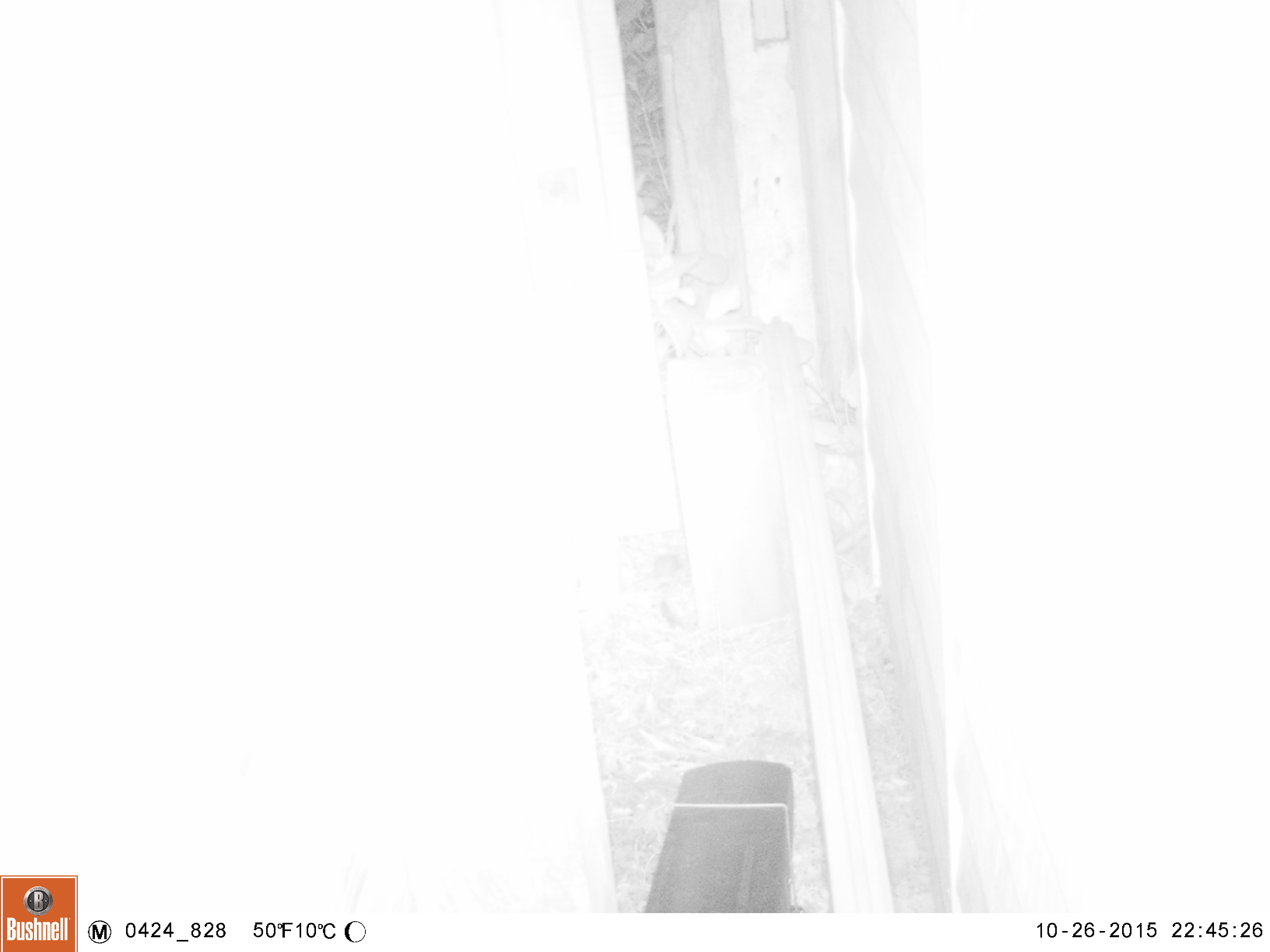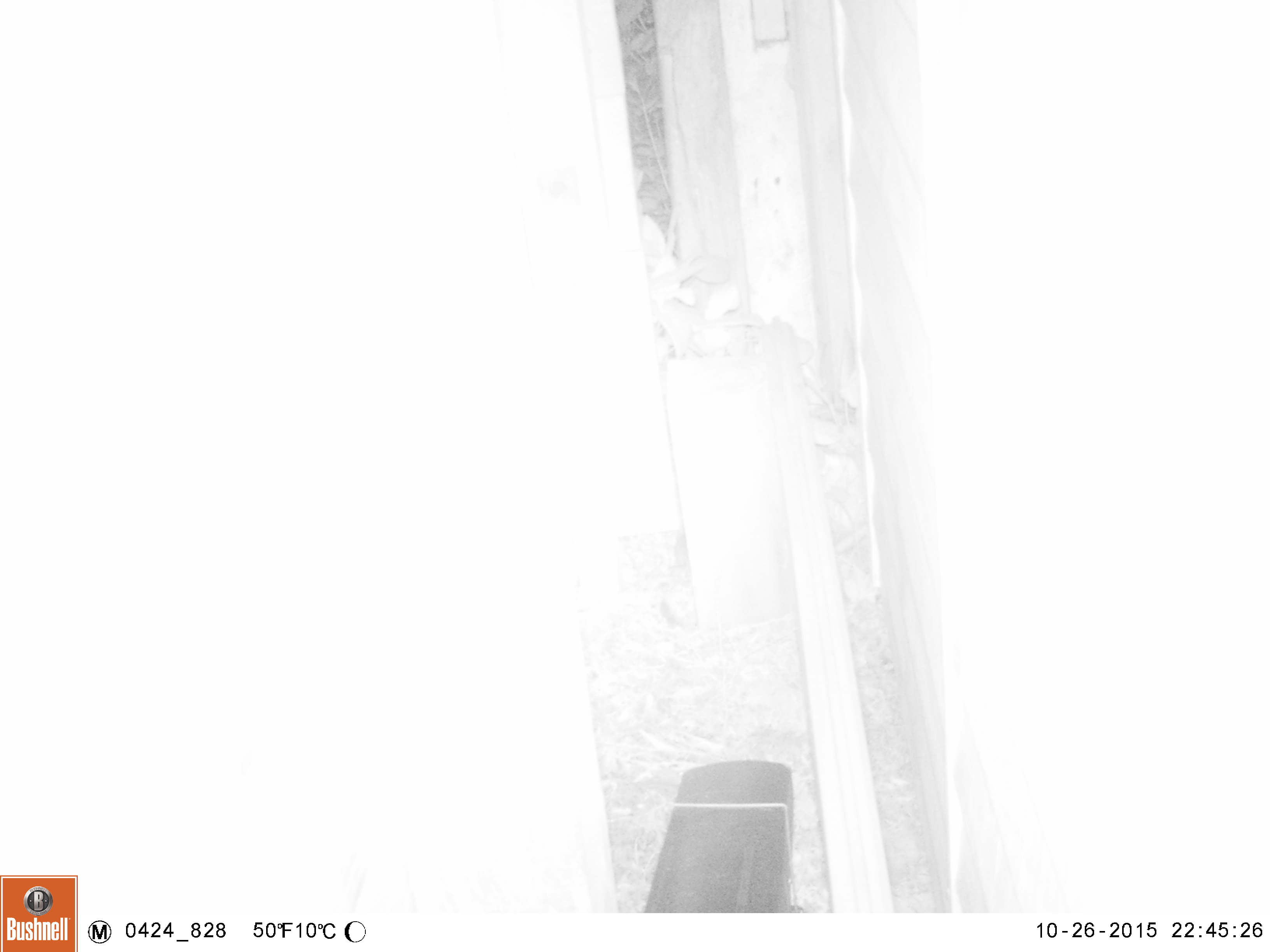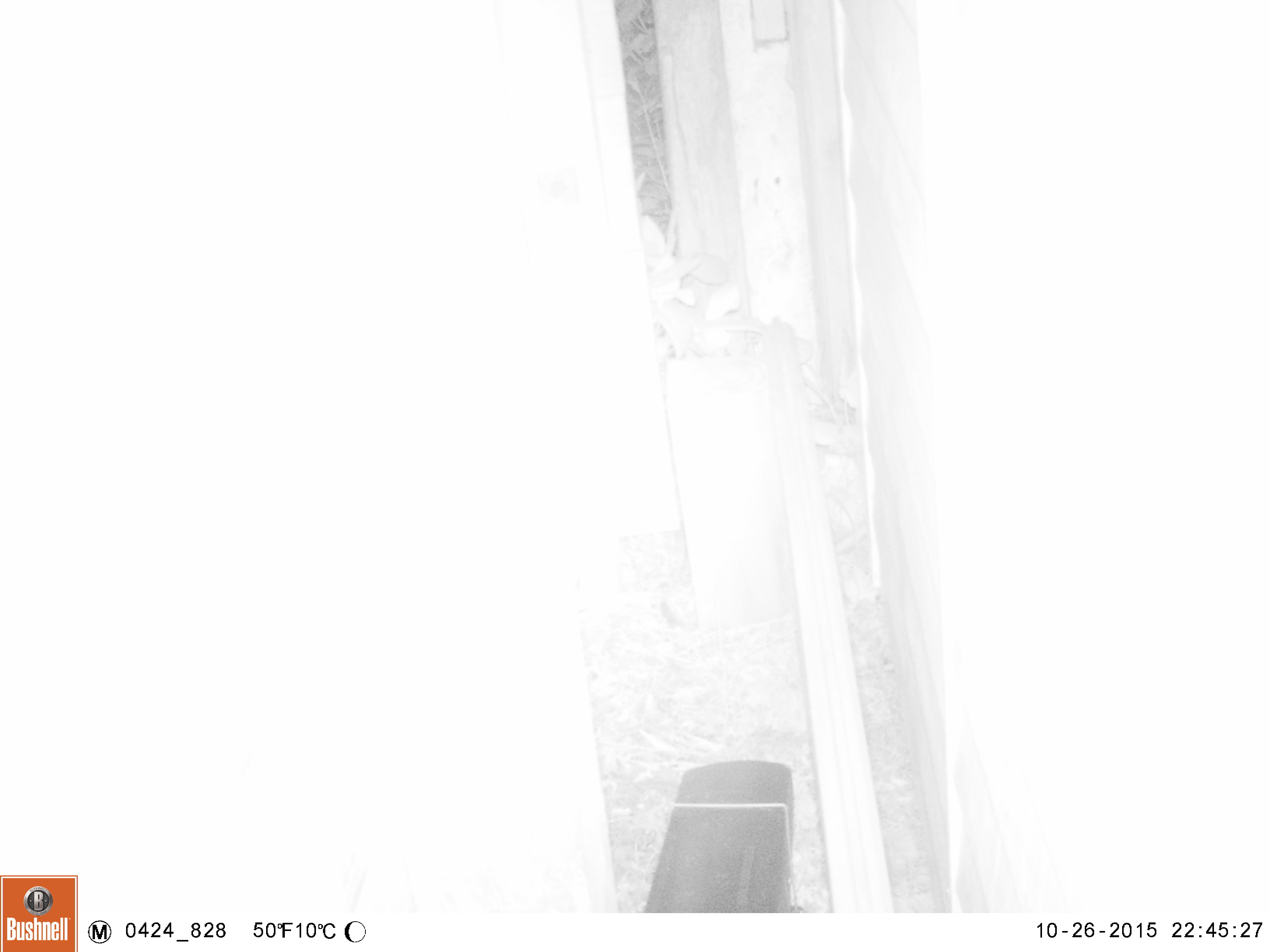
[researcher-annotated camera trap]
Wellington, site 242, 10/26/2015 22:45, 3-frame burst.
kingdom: Animalia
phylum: Chordata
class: Mammalia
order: Rodentia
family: Muridae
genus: Mus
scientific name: Mus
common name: mouse